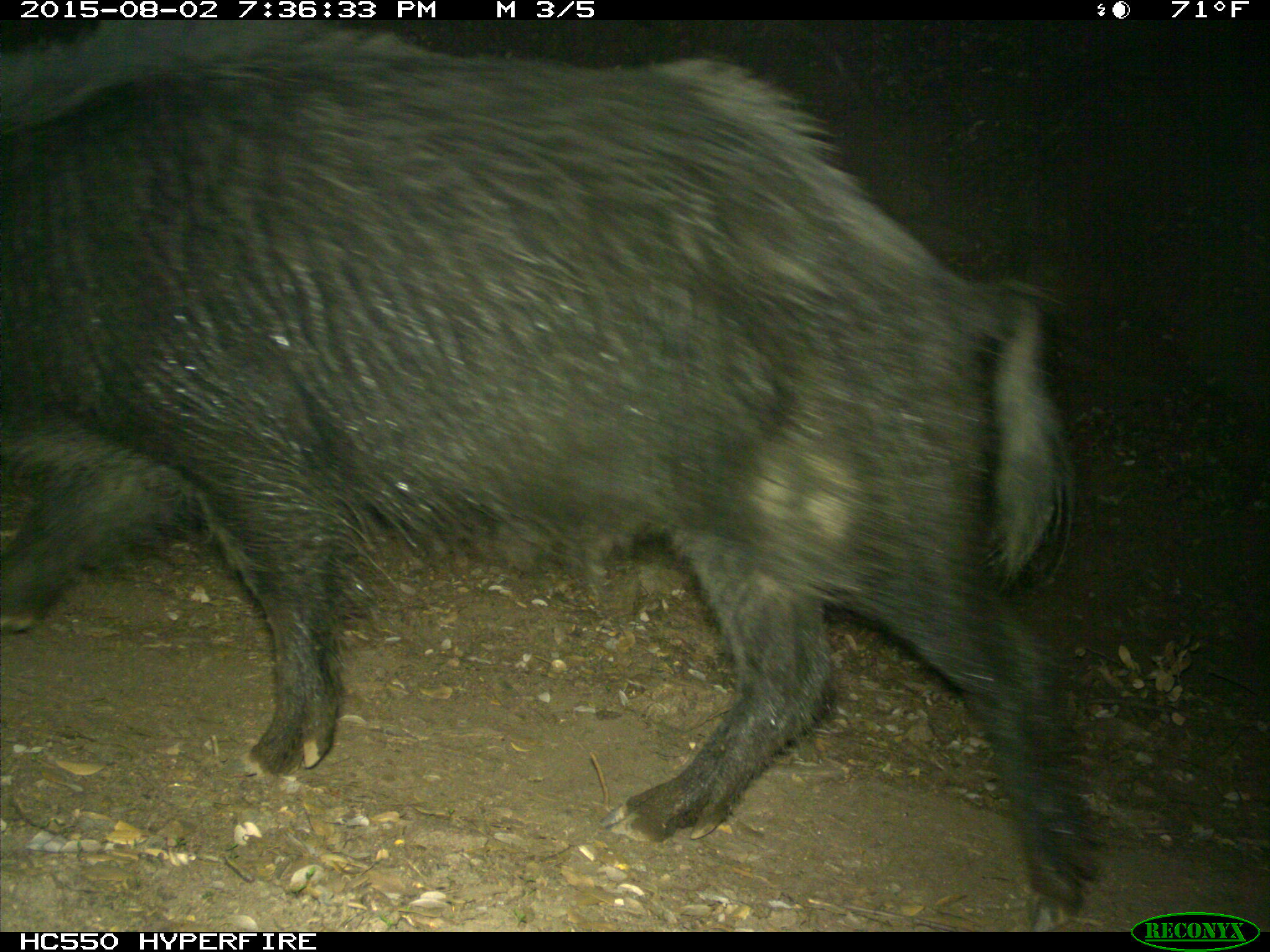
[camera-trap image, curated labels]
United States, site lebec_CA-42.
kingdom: Animalia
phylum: Chordata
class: Mammalia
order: Artiodactyla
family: Suidae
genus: Sus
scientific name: Sus scrofa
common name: wild boar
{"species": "Sus scrofa (wild boar)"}